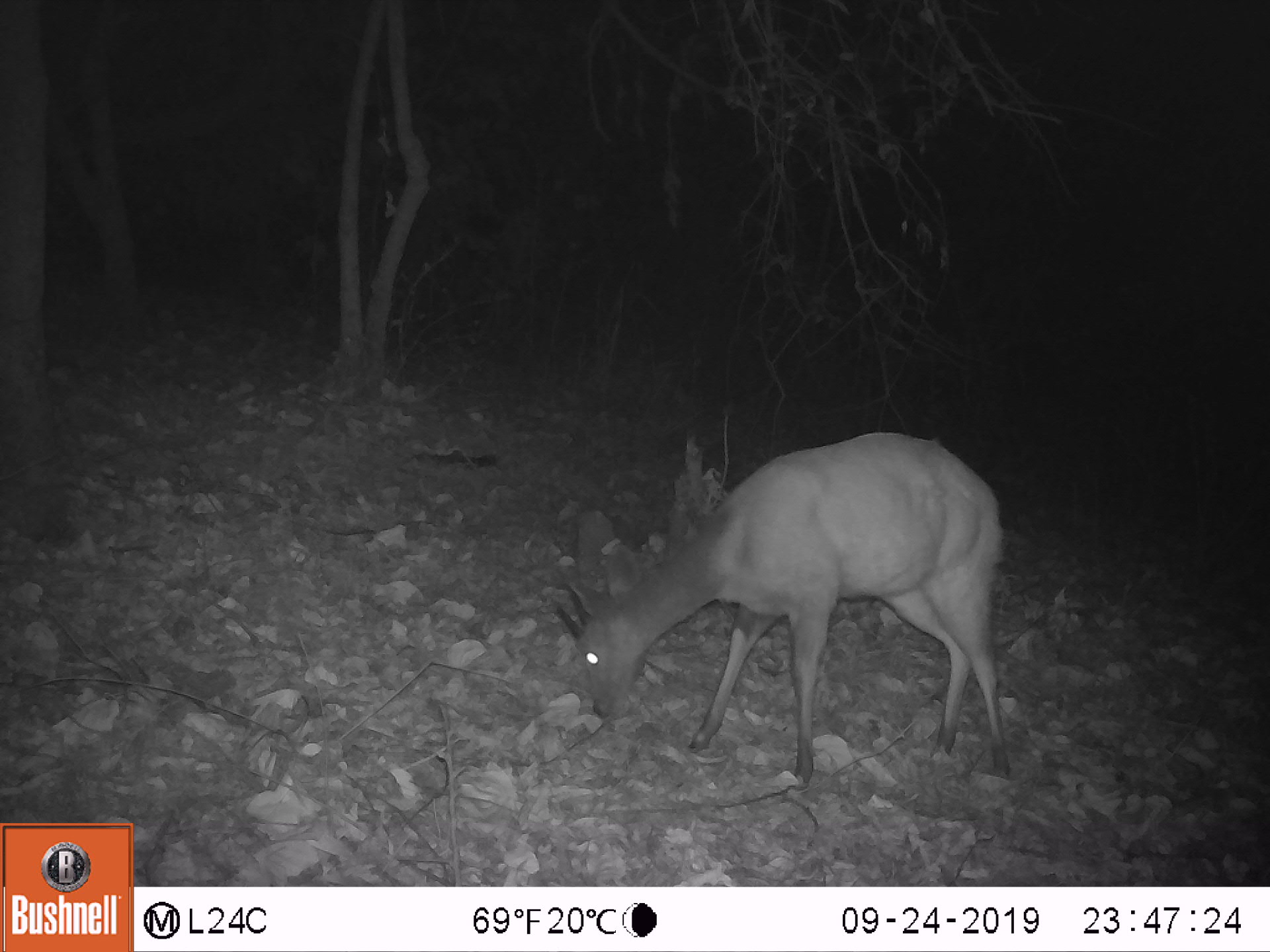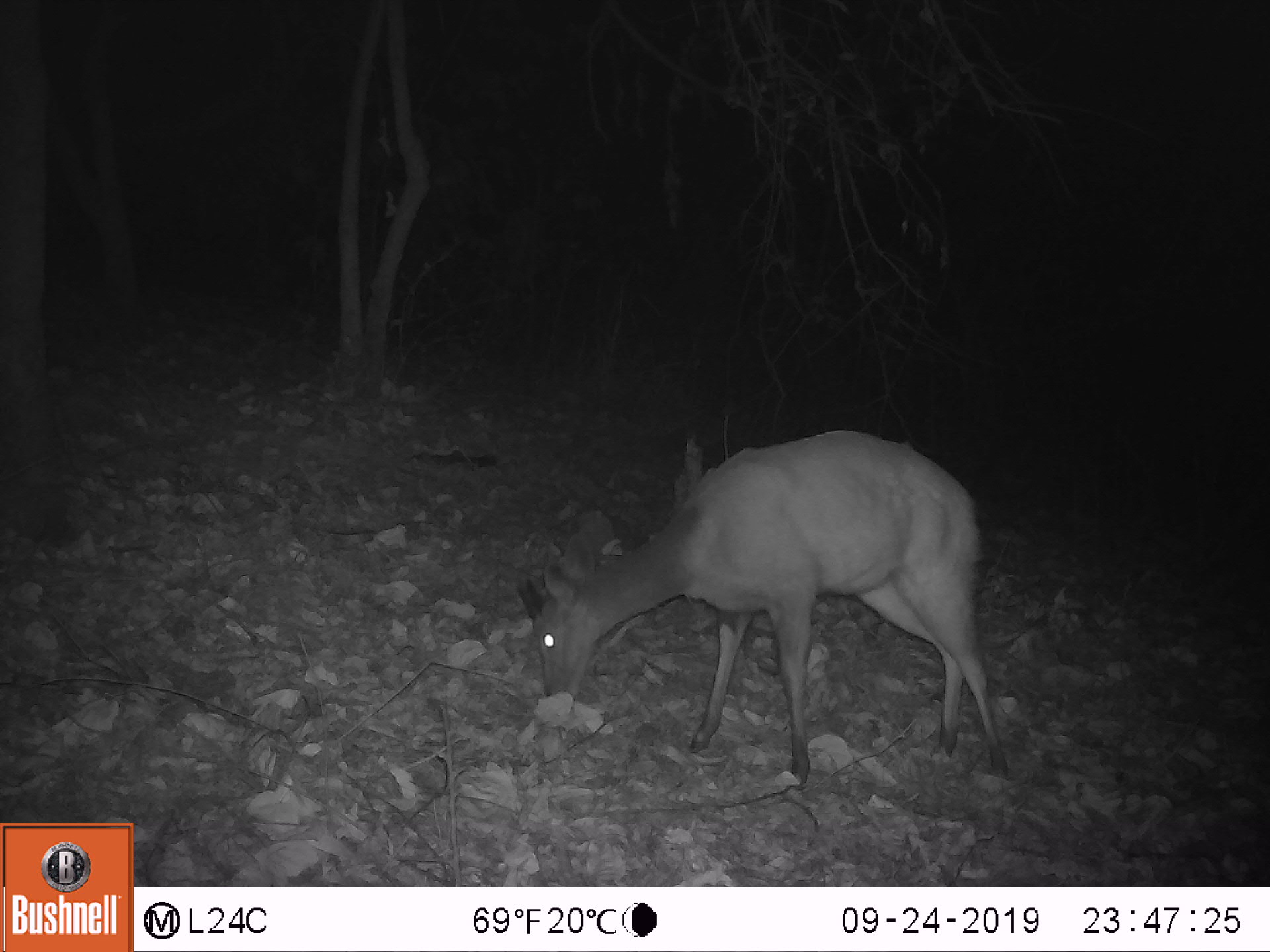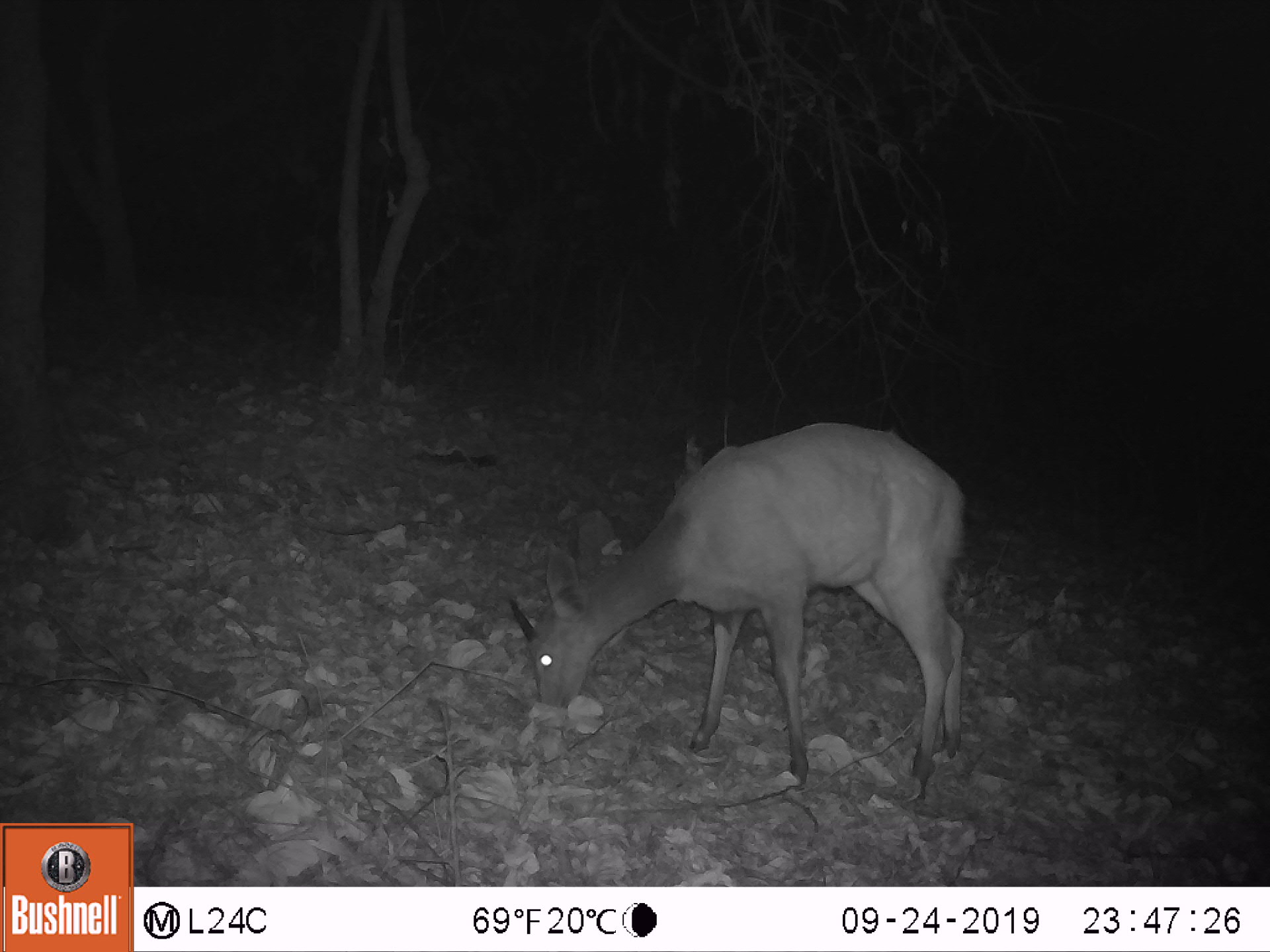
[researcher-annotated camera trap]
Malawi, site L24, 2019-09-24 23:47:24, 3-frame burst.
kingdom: Animalia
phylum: Chordata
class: Mammalia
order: Artiodactyla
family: Bovidae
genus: Tragelaphus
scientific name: Tragelaphus sylvaticus sylvaticus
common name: cape bushbuck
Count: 1.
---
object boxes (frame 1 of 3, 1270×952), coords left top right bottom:
cape bushbuck: 546 426 1008 794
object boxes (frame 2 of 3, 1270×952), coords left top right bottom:
cape bushbuck: 519 432 999 788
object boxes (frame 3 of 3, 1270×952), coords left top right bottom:
cape bushbuck: 506 411 981 798